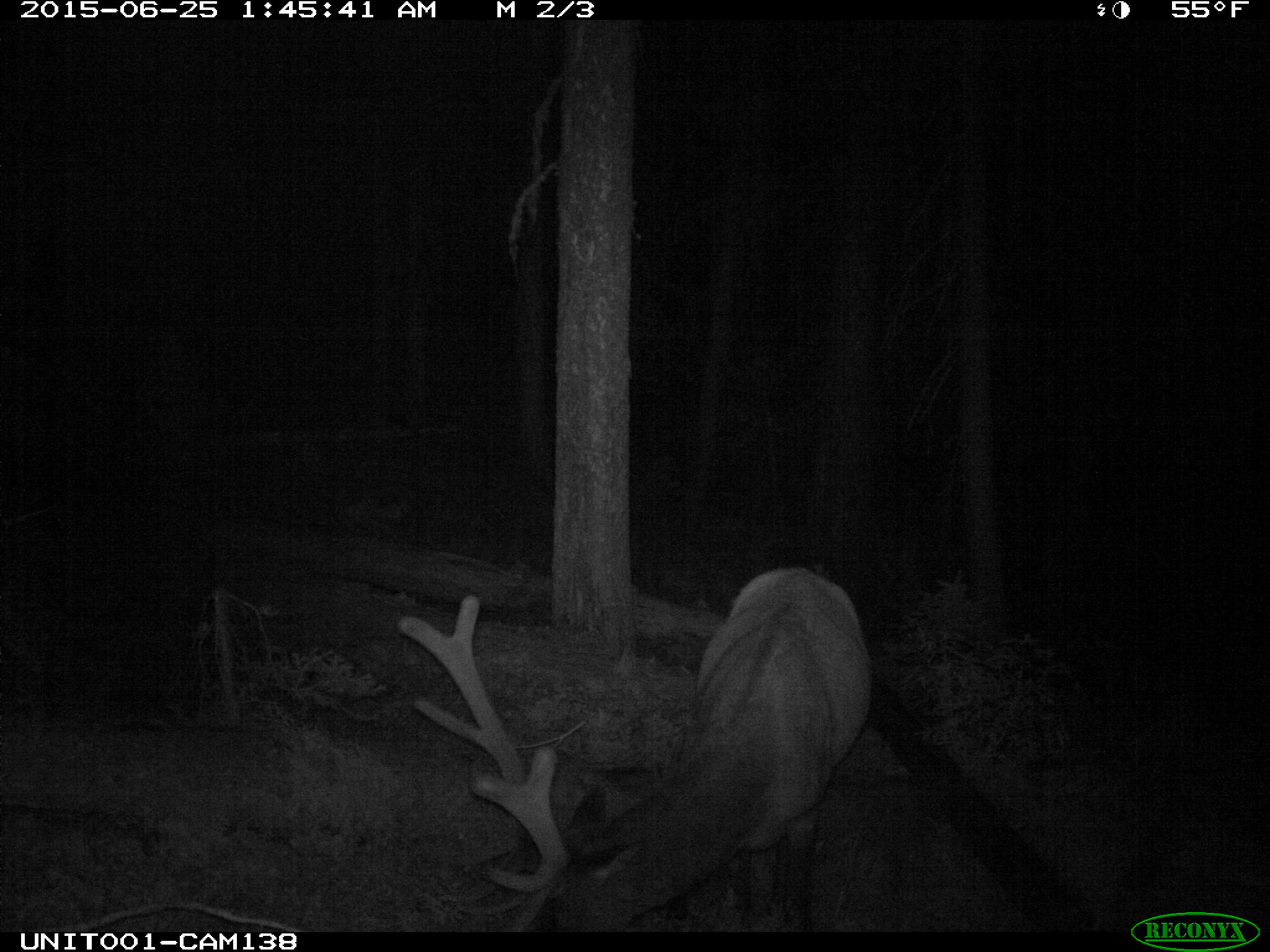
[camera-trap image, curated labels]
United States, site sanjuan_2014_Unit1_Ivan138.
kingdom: Animalia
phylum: Chordata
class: Mammalia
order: Artiodactyla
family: Cervidae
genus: Cervus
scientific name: Cervus elaphus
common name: red deer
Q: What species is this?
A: Cervus elaphus (red deer).